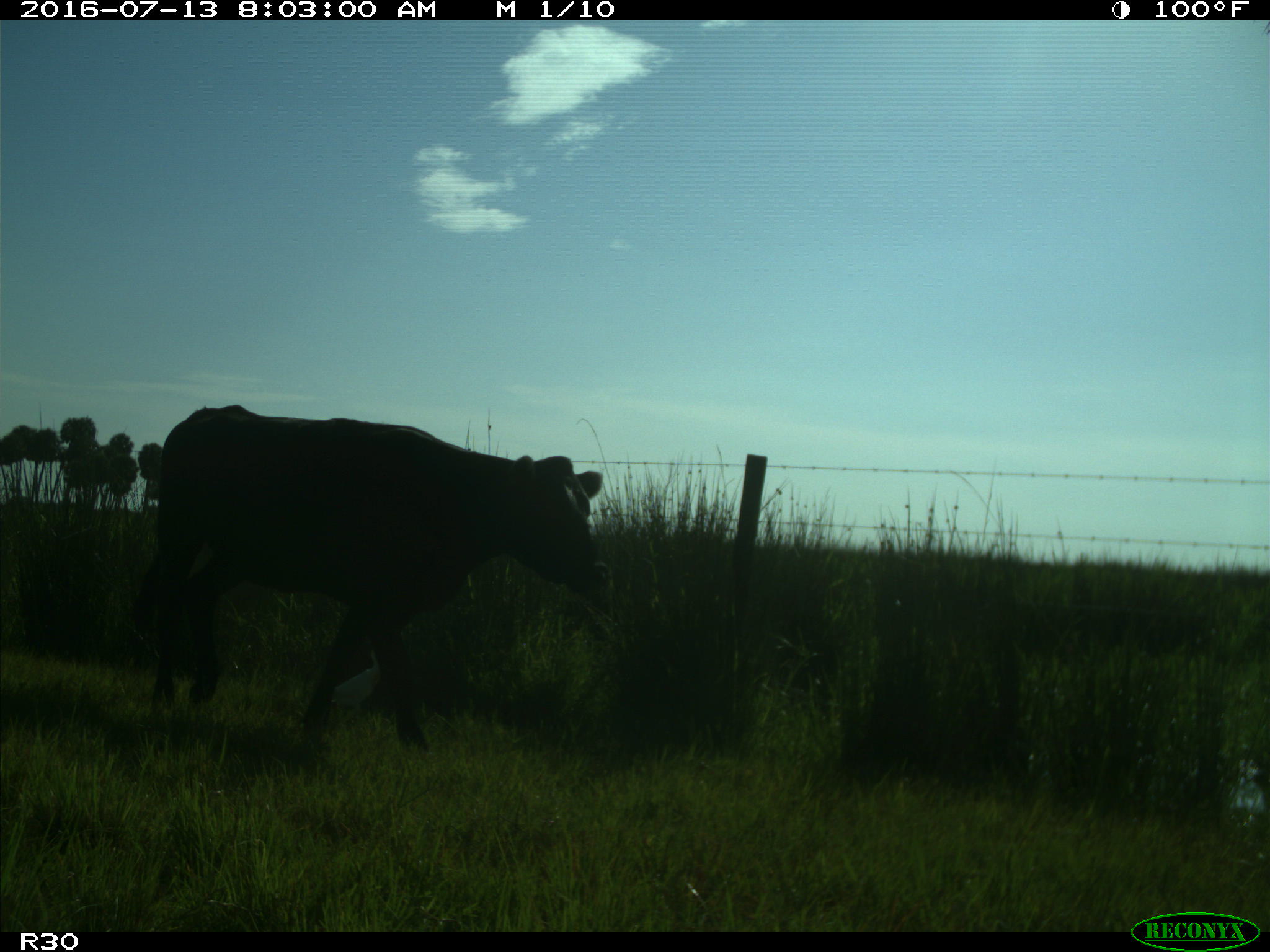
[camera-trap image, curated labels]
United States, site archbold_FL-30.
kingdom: Animalia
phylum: Chordata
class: Mammalia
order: Artiodactyla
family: Bovidae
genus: Bos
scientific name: Bos taurus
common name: domestic cow